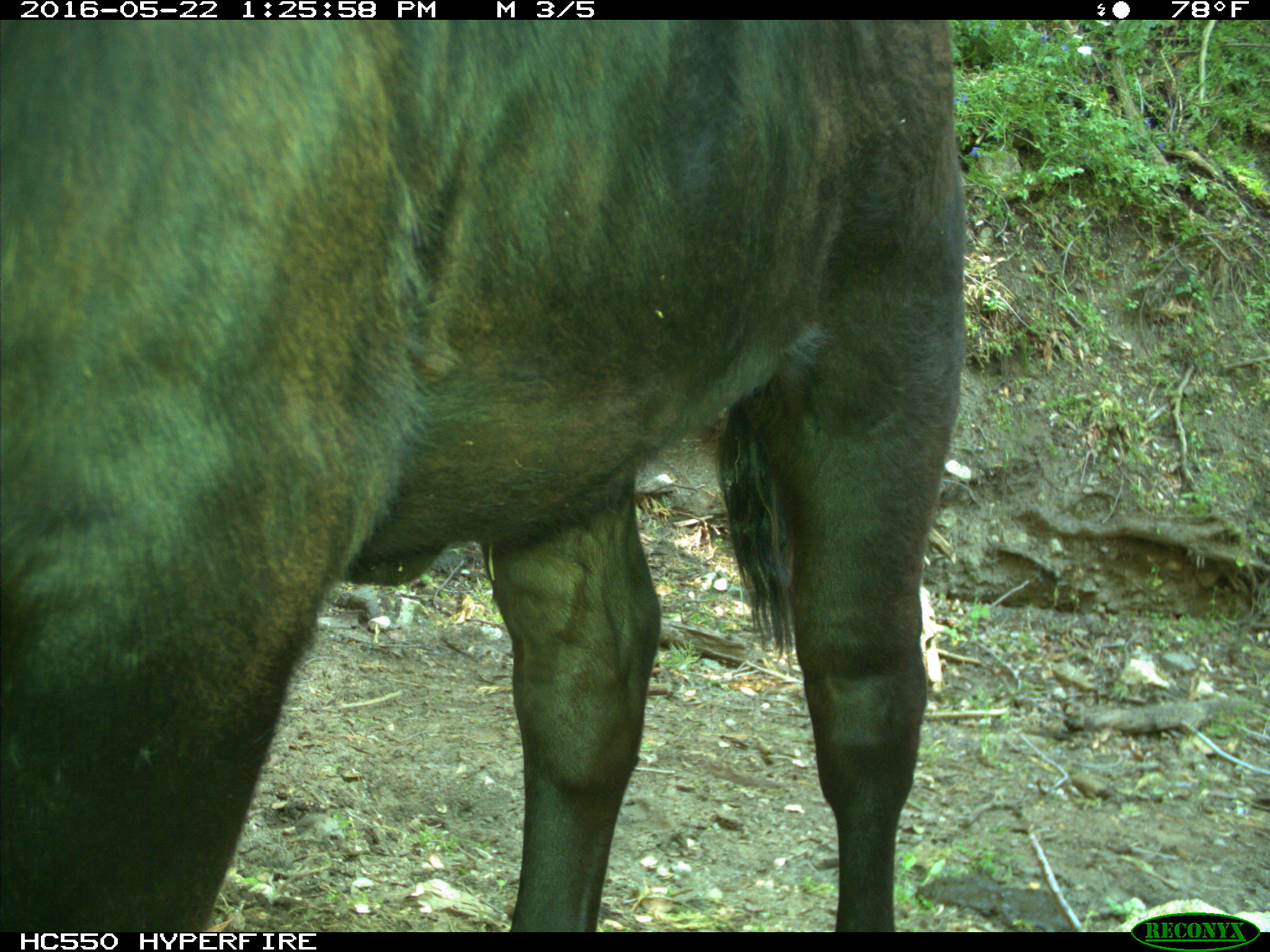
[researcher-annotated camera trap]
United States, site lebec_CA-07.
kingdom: Animalia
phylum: Chordata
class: Mammalia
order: Artiodactyla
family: Bovidae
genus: Bos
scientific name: Bos taurus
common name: domestic cow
Bos taurus (domestic cow).